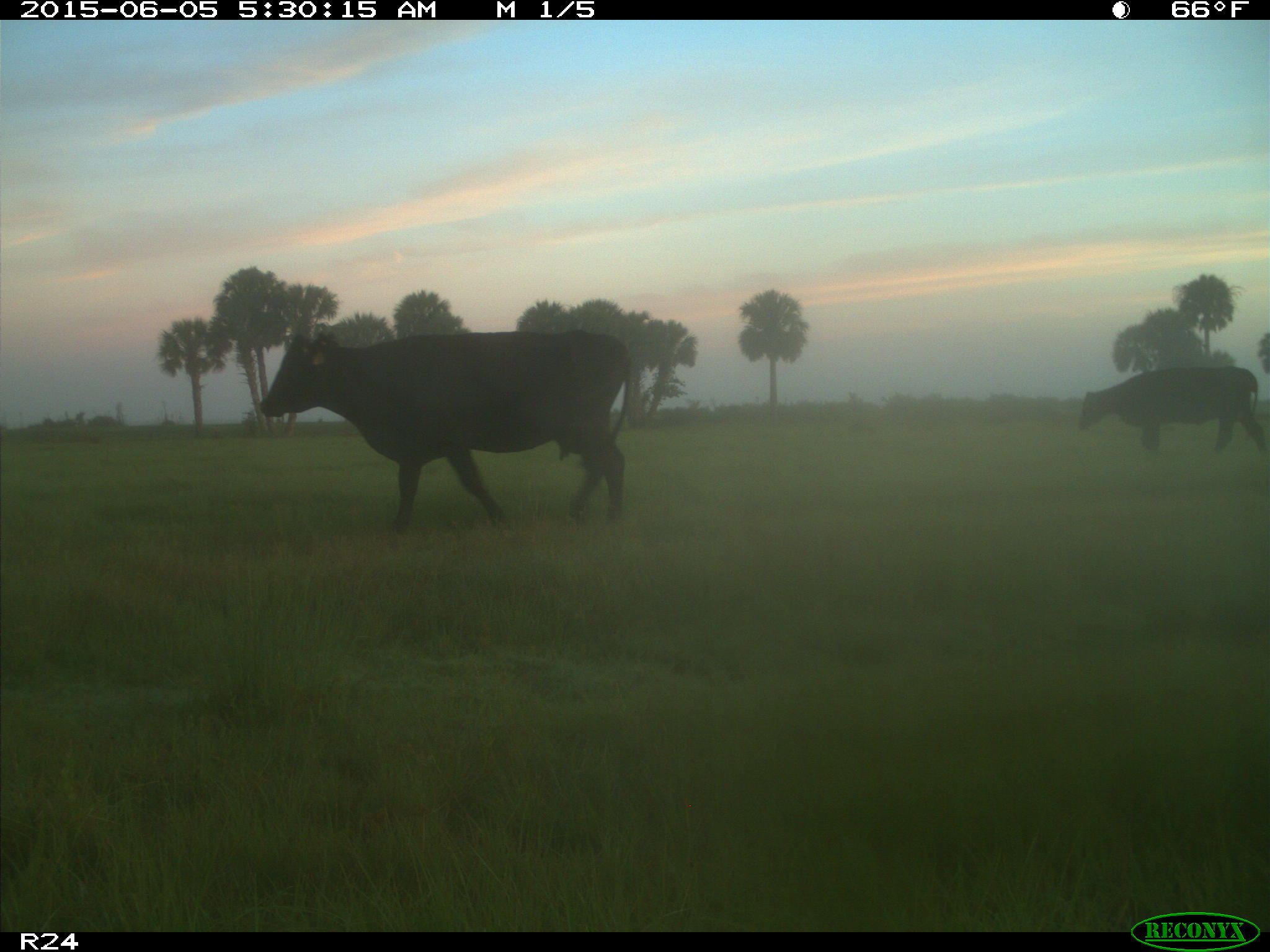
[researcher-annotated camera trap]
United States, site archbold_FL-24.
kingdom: Animalia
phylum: Chordata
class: Mammalia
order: Artiodactyla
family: Bovidae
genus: Bos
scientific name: Bos taurus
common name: domestic cow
Bos taurus (domestic cow).